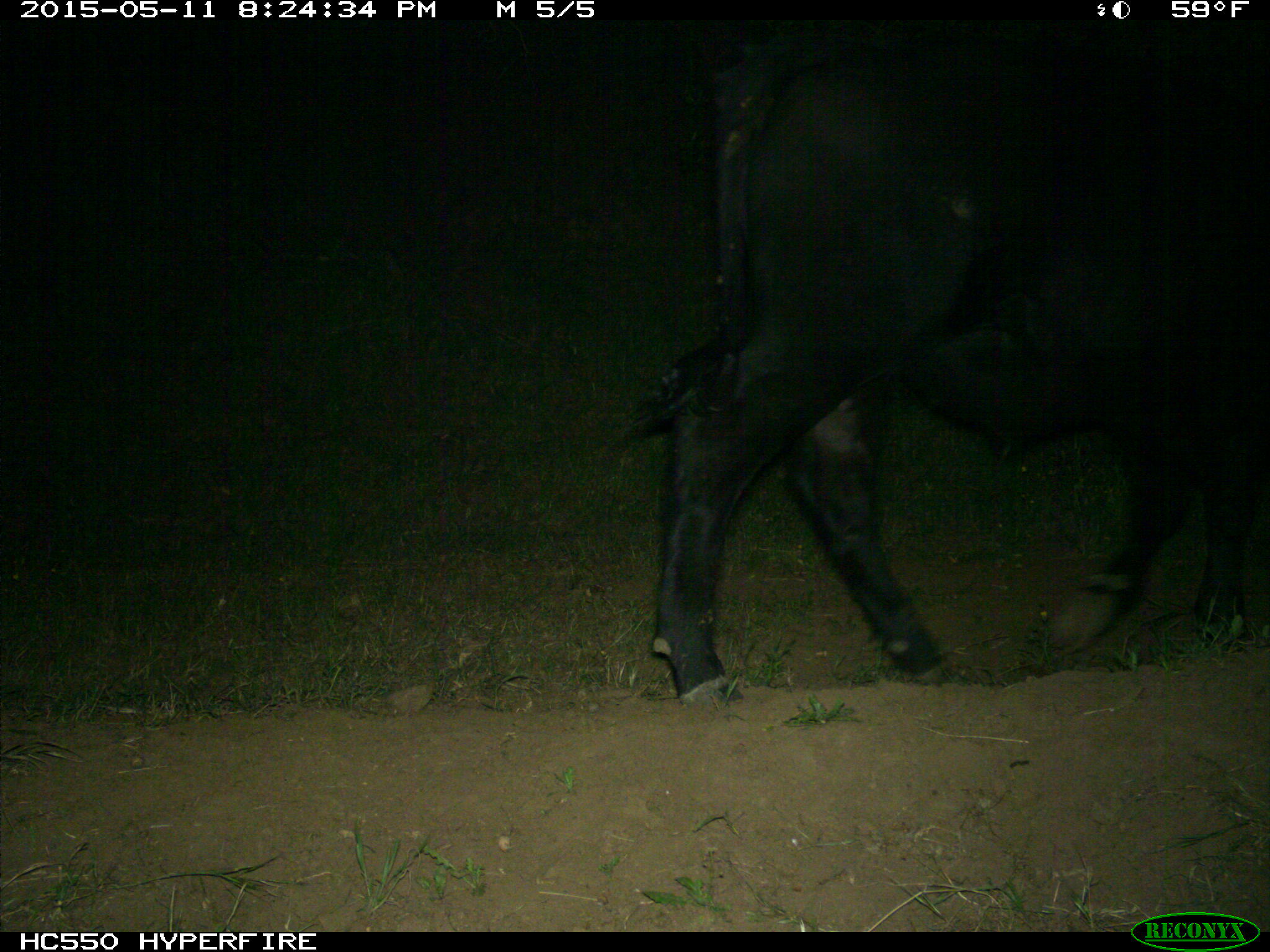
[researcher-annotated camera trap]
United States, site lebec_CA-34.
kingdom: Animalia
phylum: Chordata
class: Mammalia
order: Artiodactyla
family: Bovidae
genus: Bos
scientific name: Bos taurus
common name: domestic cow